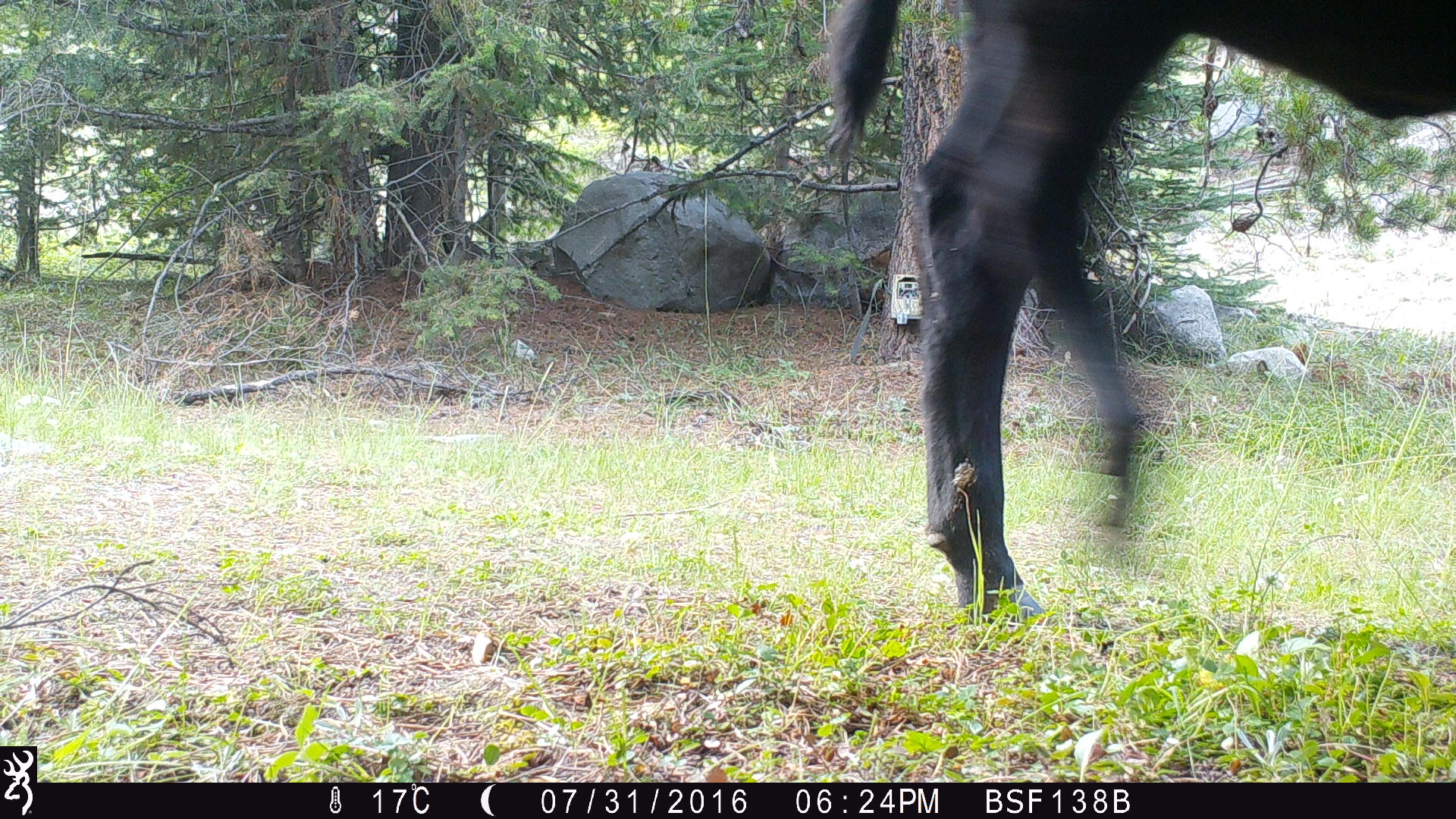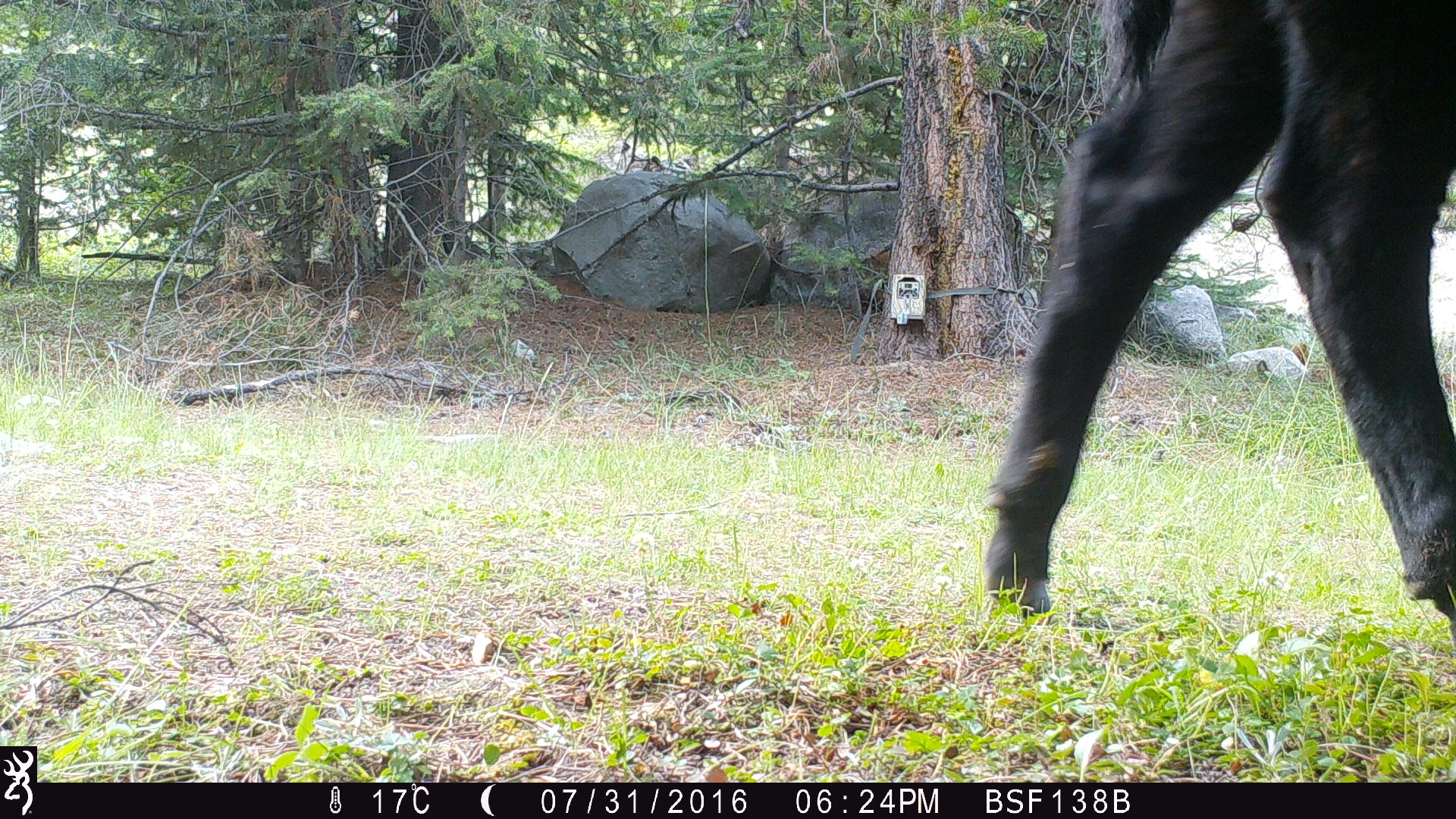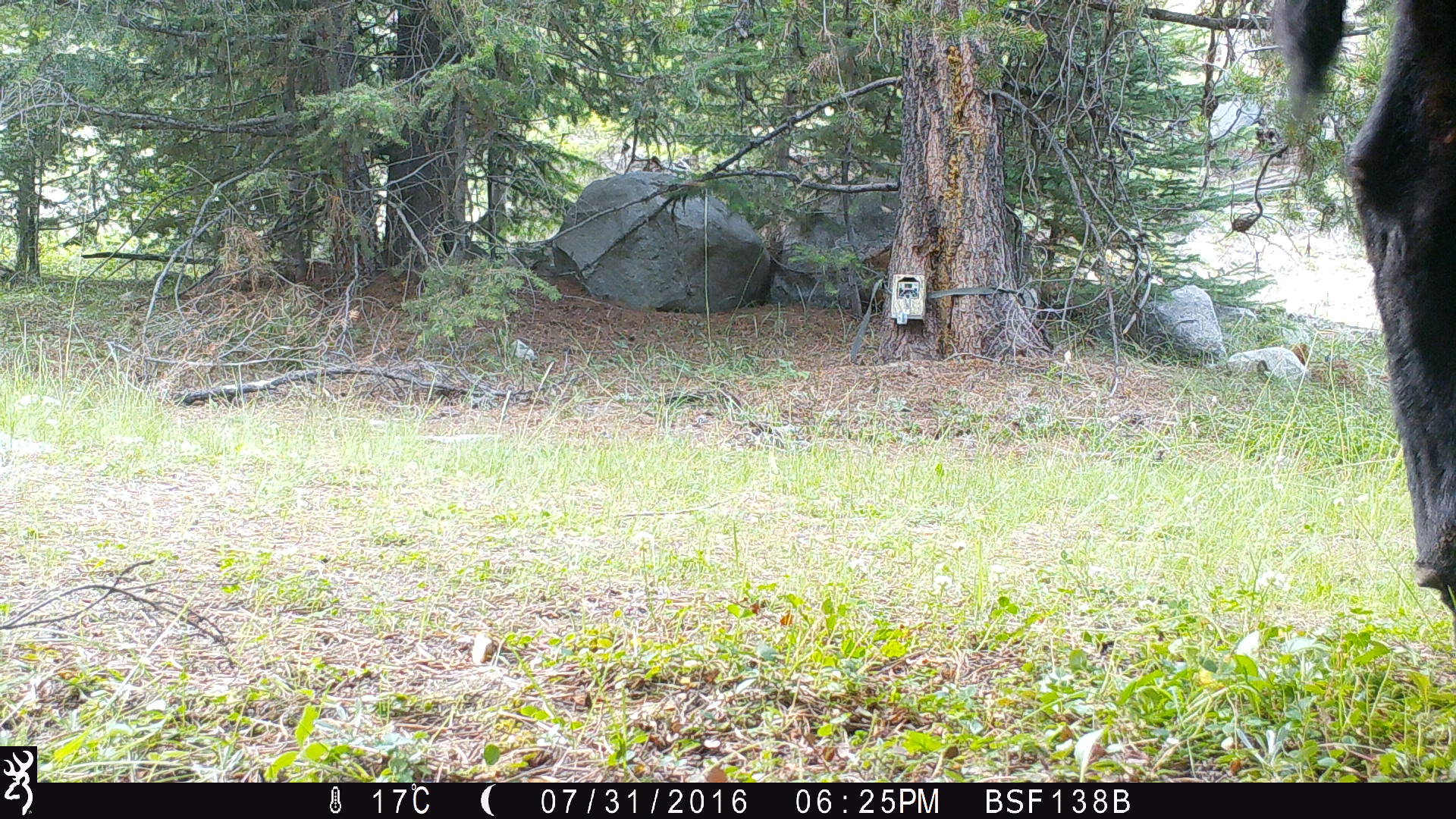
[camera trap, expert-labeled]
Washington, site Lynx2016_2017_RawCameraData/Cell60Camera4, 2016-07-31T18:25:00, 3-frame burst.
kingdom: Animalia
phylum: Chordata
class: Mammalia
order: Artiodactyla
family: Bovidae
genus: Bos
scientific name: Bos taurus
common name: domestic cattle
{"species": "domestic cattle (Bos taurus)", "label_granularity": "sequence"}